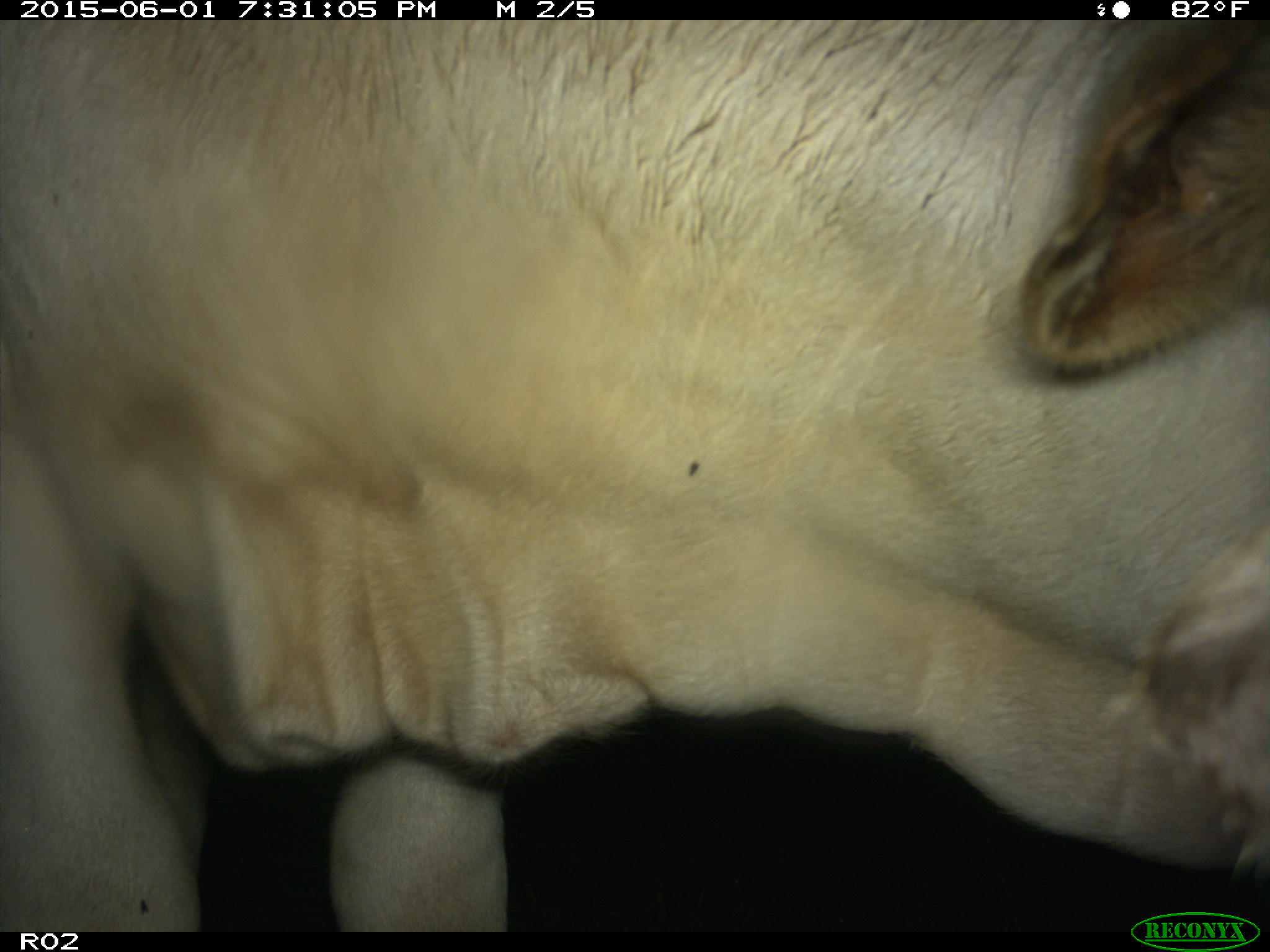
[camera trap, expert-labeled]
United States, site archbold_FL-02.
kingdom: Animalia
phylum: Chordata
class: Mammalia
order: Artiodactyla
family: Bovidae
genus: Bos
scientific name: Bos taurus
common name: domestic cow